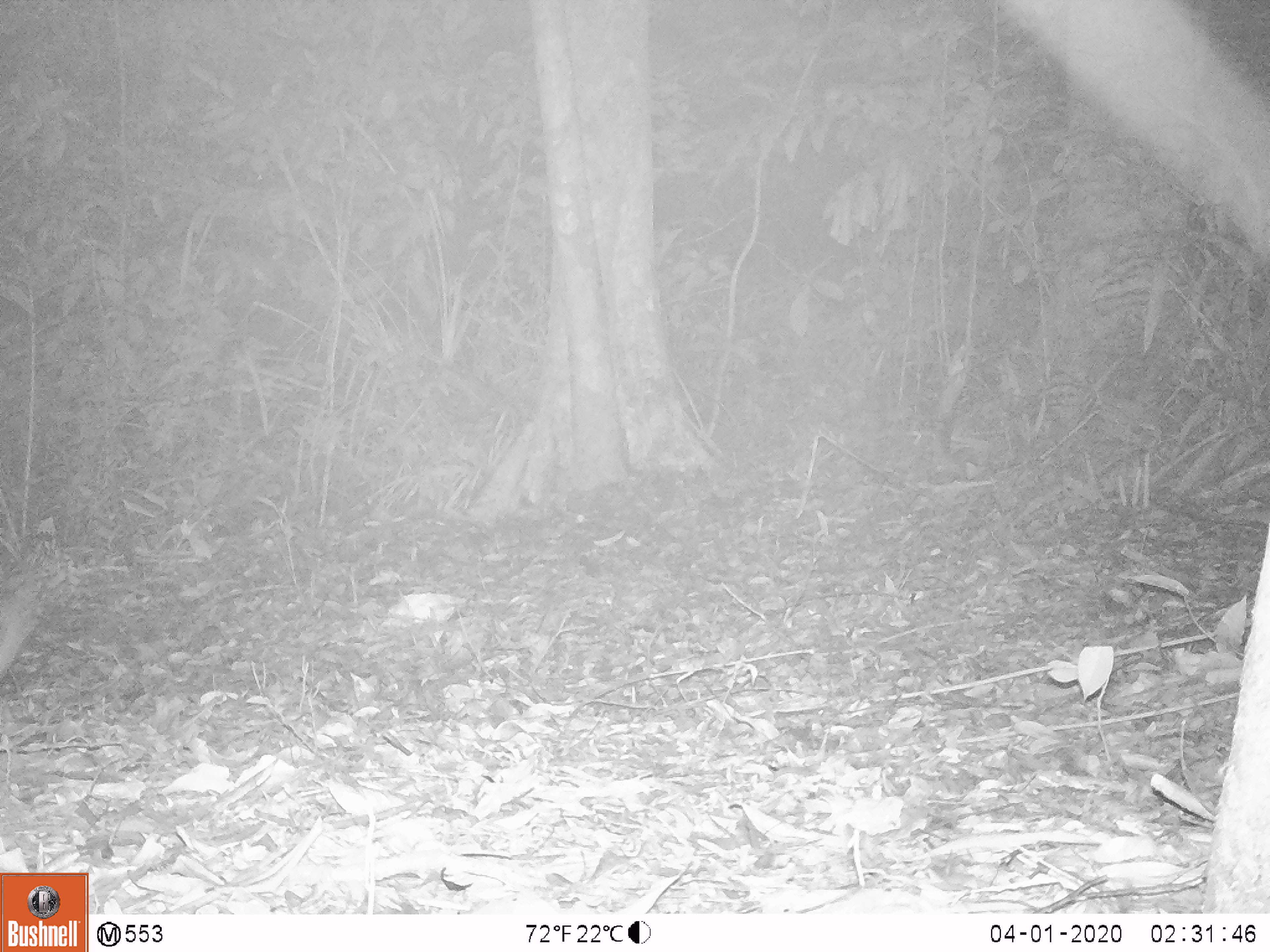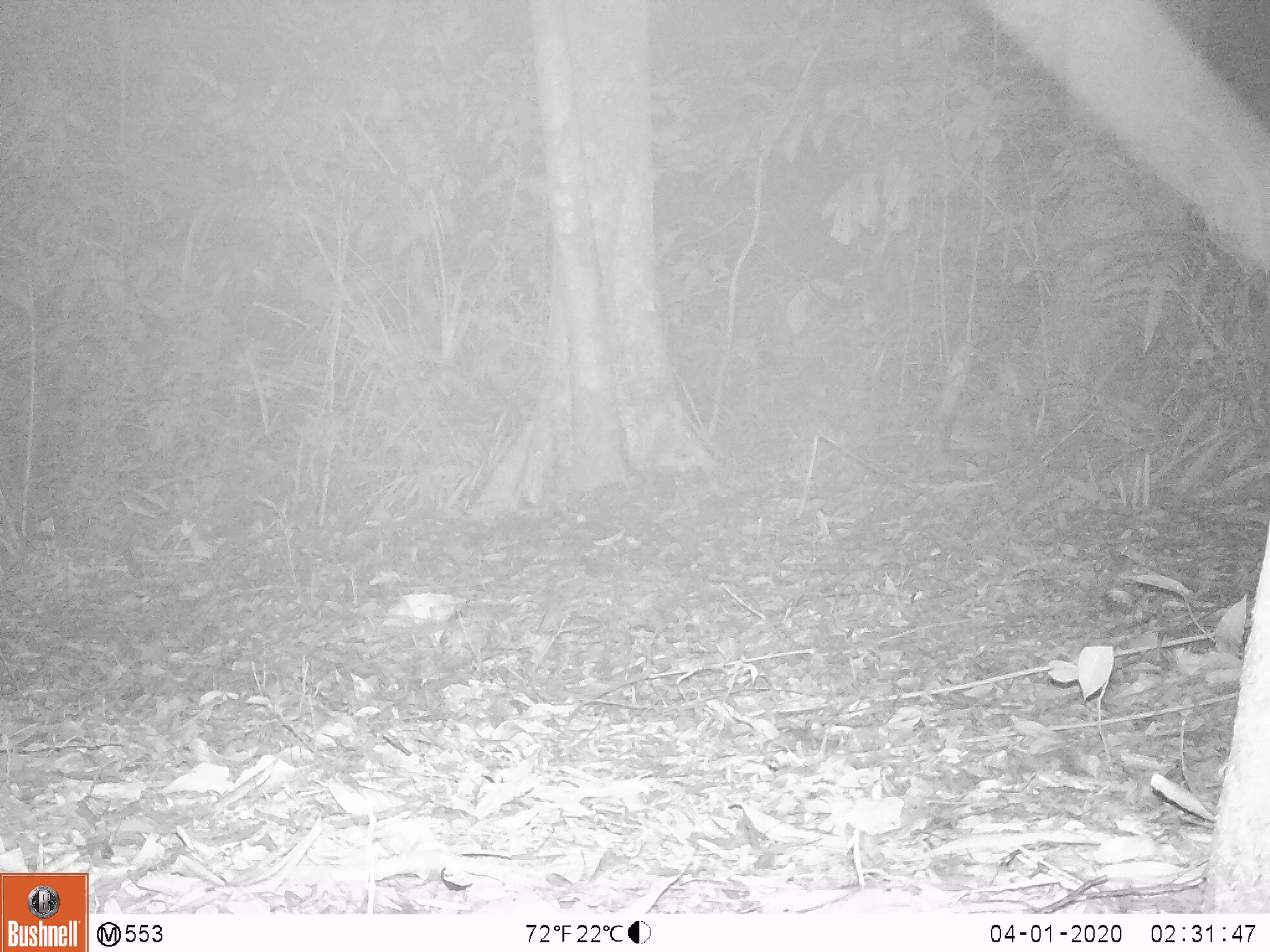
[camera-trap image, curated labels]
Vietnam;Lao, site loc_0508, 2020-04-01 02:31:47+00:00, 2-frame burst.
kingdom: Animalia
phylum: Chordata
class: Mammalia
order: Carnivora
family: Mustelidae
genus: Melogale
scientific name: Melogale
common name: ferret badger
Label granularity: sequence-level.